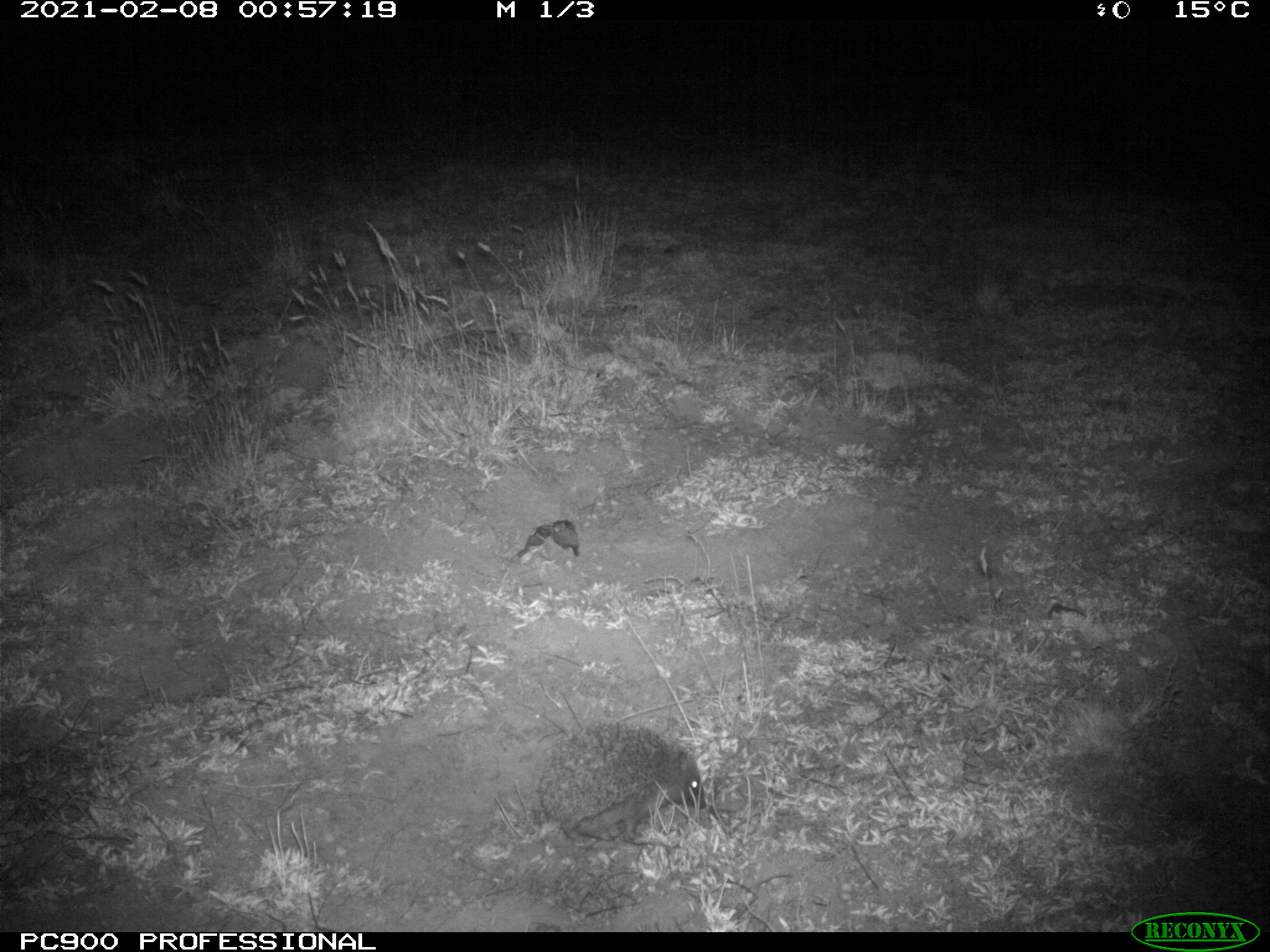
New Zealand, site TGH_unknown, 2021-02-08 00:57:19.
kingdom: Animalia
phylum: Chordata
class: Mammalia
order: Eulipotyphla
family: Erinaceidae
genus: Erinaceus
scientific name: Erinaceus europaeus europaeus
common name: european hedgehog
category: hedgehog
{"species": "hedgehog (european hedgehog) (Erinaceus europaeus europaeus)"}